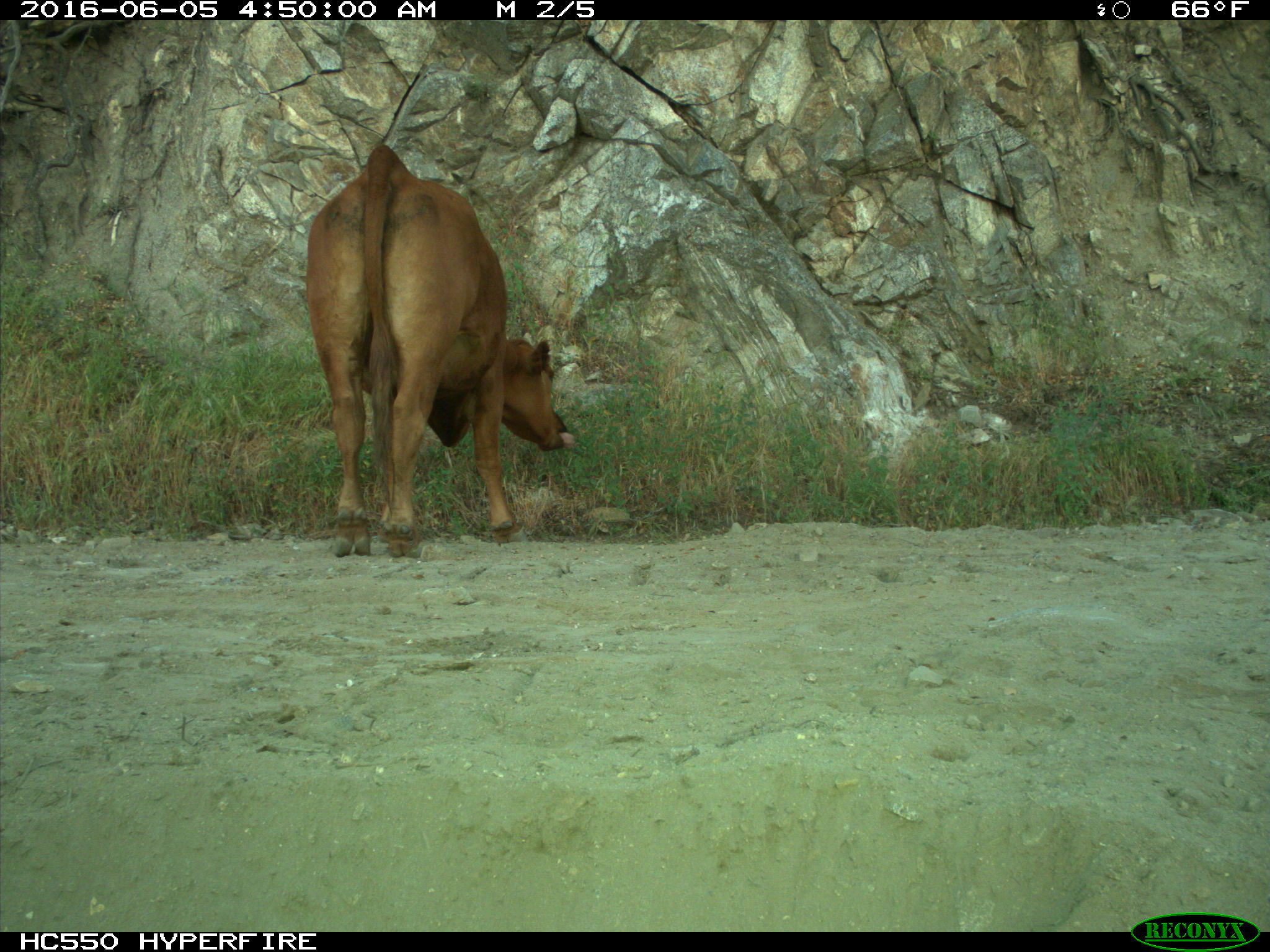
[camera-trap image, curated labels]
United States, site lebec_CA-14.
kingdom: Animalia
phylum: Chordata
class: Mammalia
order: Artiodactyla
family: Bovidae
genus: Bos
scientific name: Bos taurus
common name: domestic cow